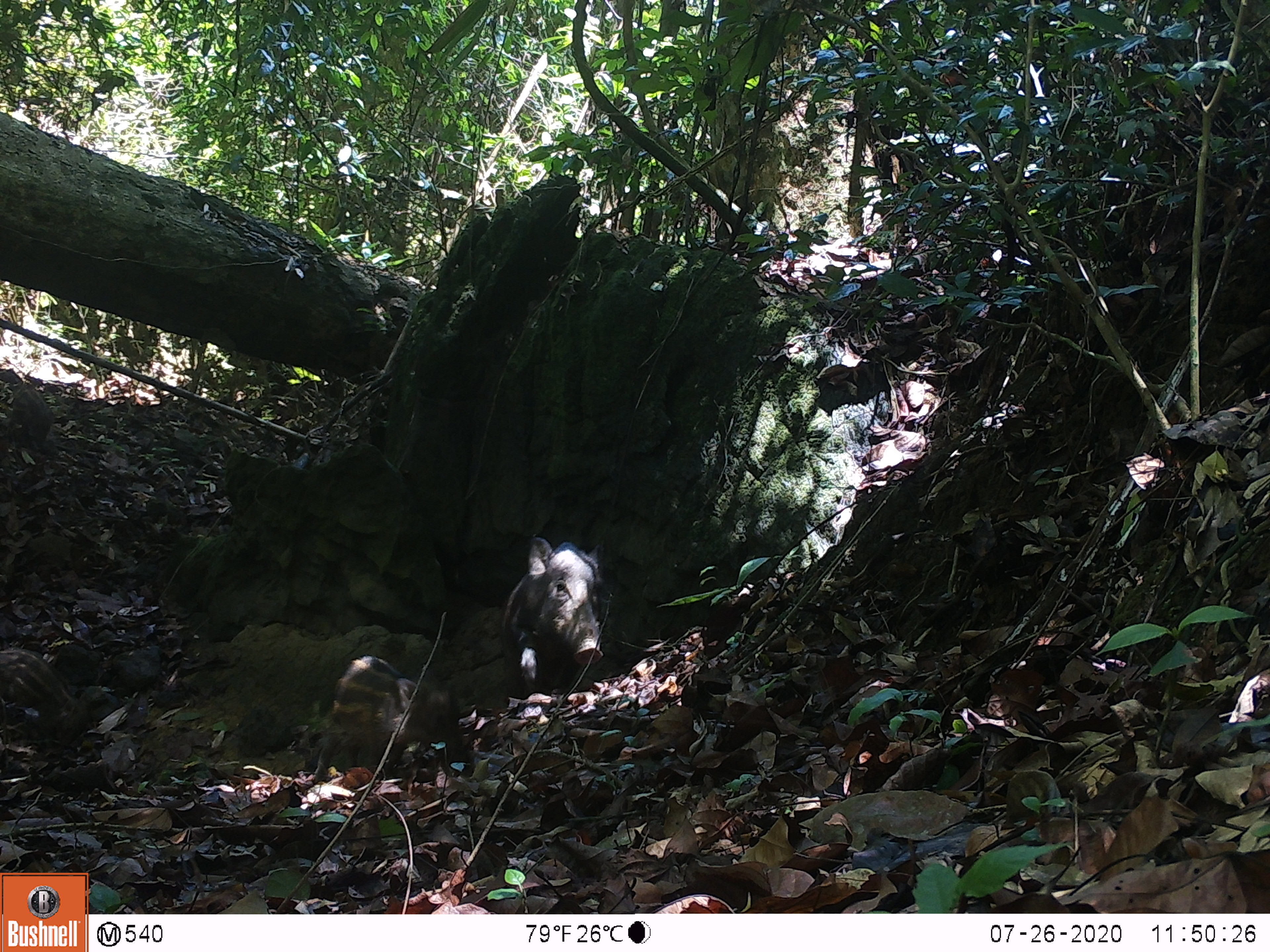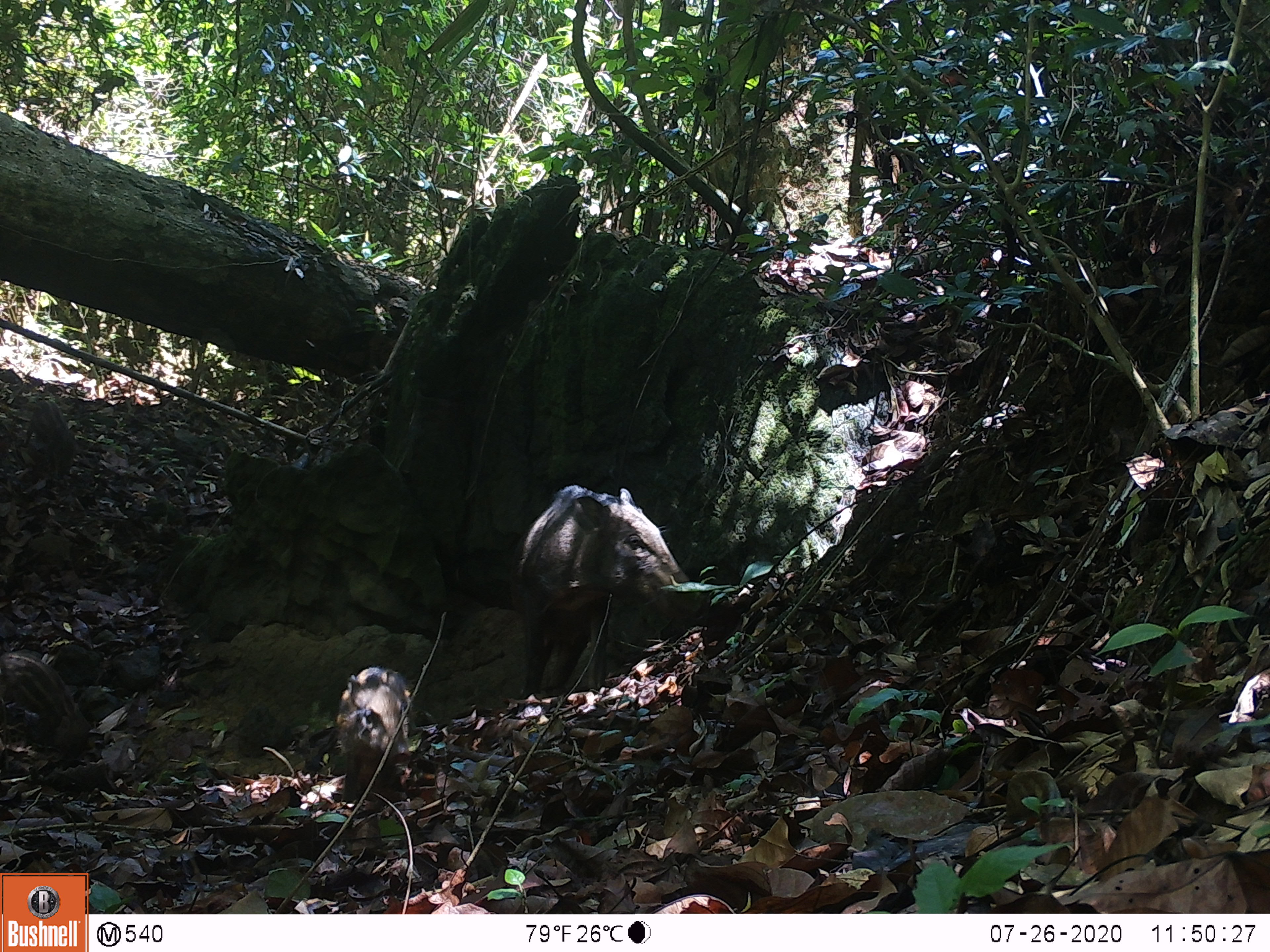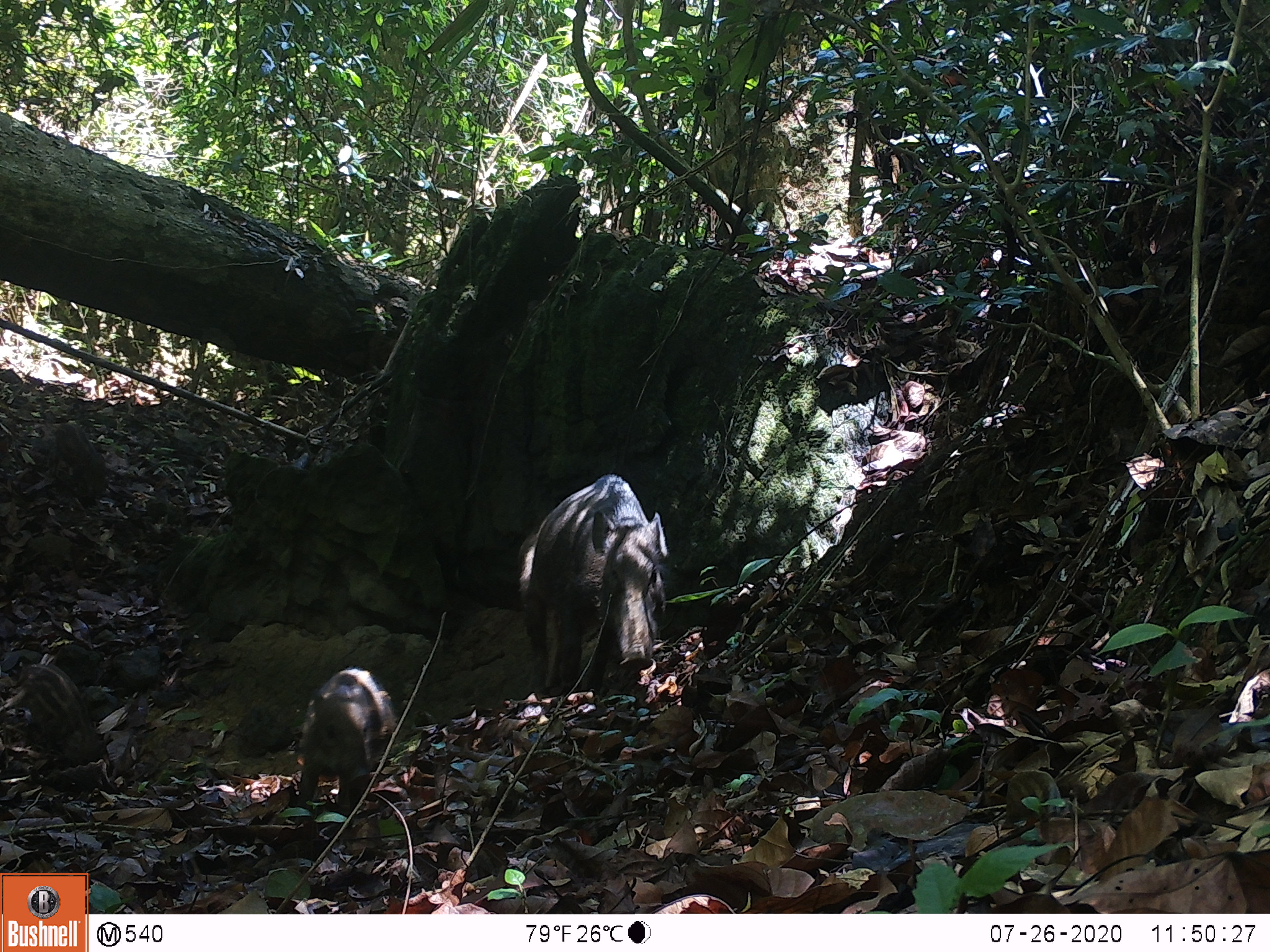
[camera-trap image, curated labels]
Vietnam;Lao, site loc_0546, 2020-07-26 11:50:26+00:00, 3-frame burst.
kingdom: Animalia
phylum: Chordata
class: Mammalia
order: Artiodactyla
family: Suidae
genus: Sus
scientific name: Sus scrofa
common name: eurasian wild pig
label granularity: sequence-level